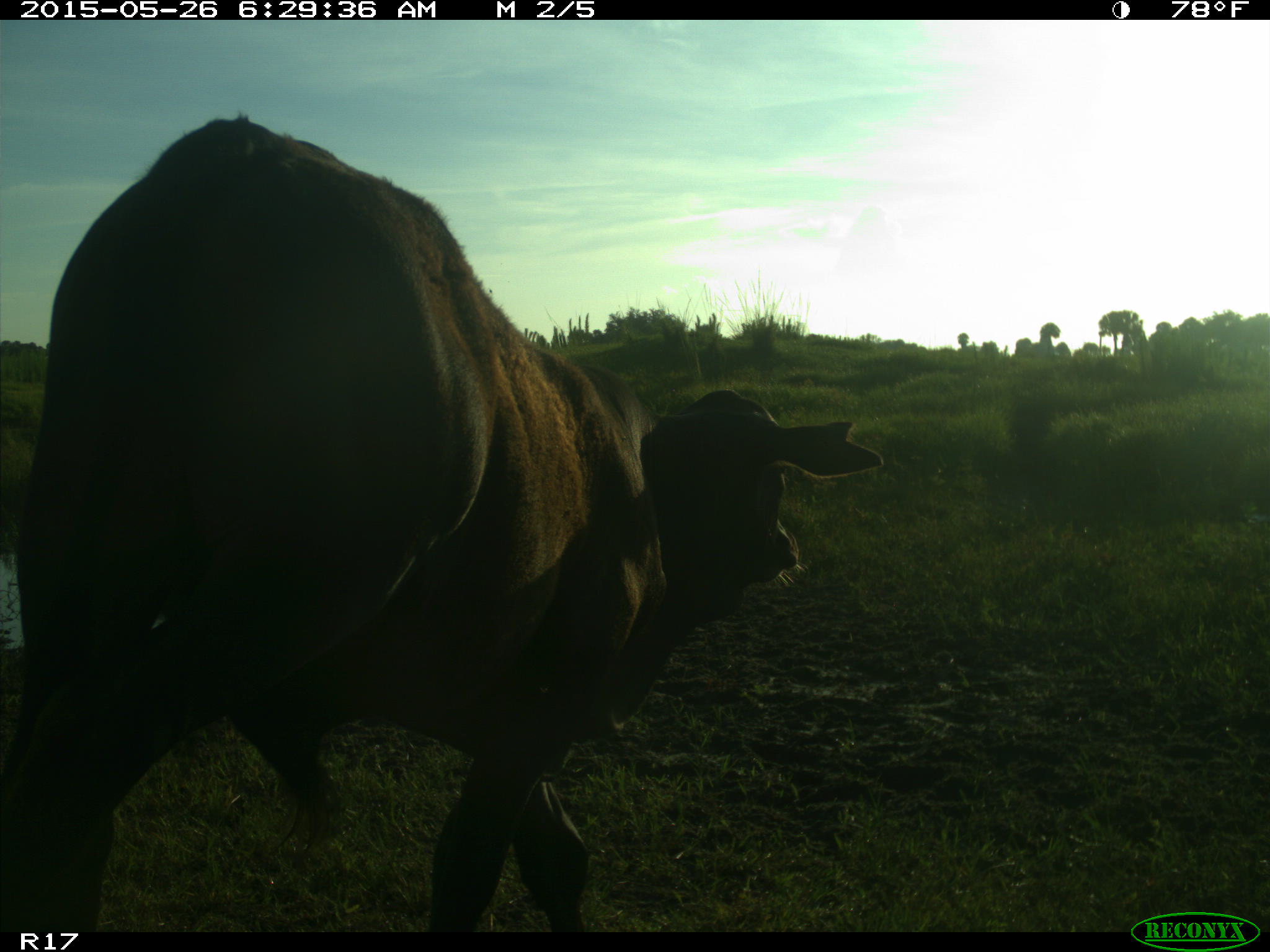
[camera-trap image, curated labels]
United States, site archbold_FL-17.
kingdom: Animalia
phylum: Chordata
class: Mammalia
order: Artiodactyla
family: Bovidae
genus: Bos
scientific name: Bos taurus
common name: domestic cow